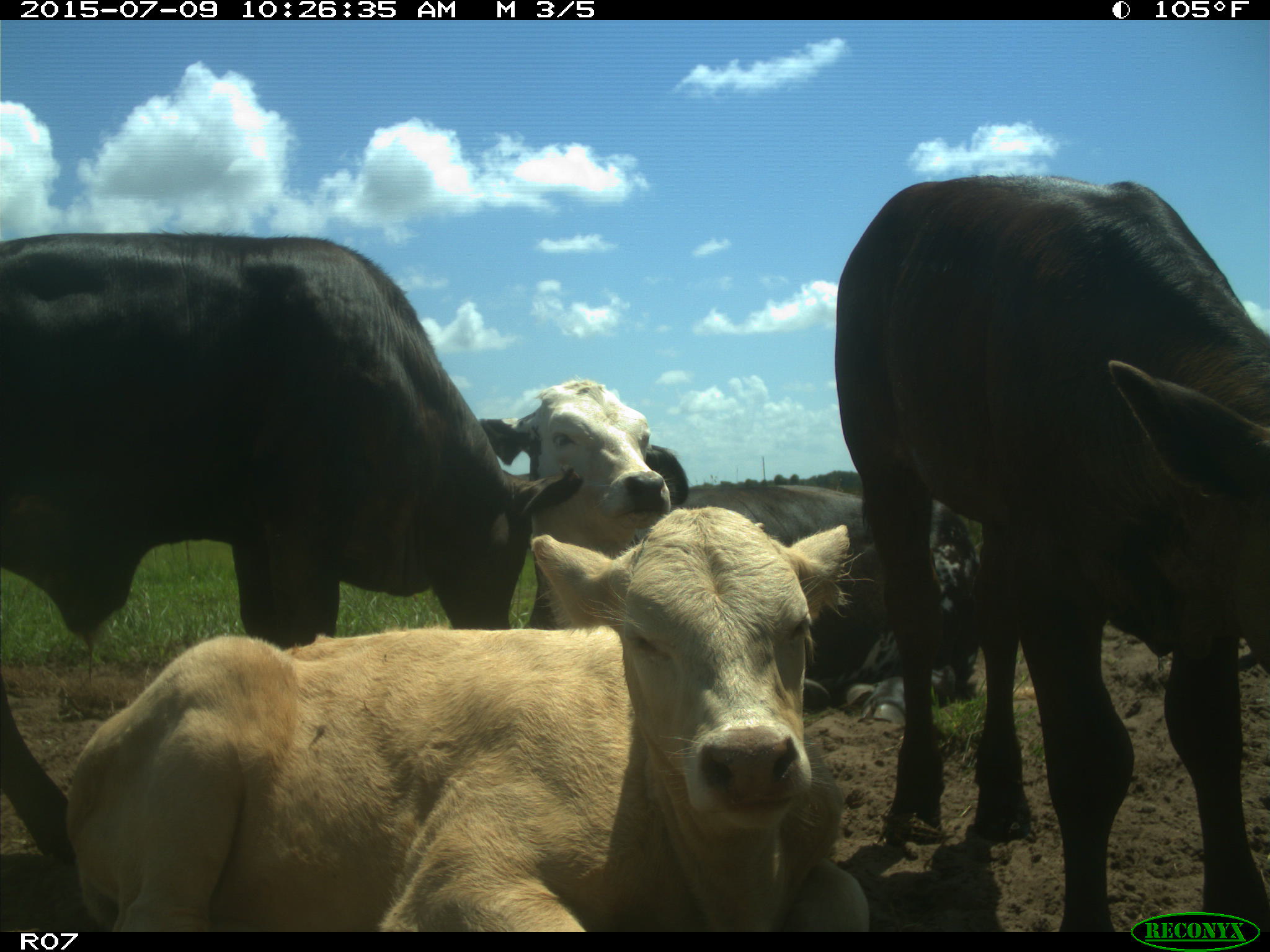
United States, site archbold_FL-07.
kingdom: Animalia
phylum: Chordata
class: Mammalia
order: Artiodactyla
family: Bovidae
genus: Bos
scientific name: Bos taurus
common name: domestic cow